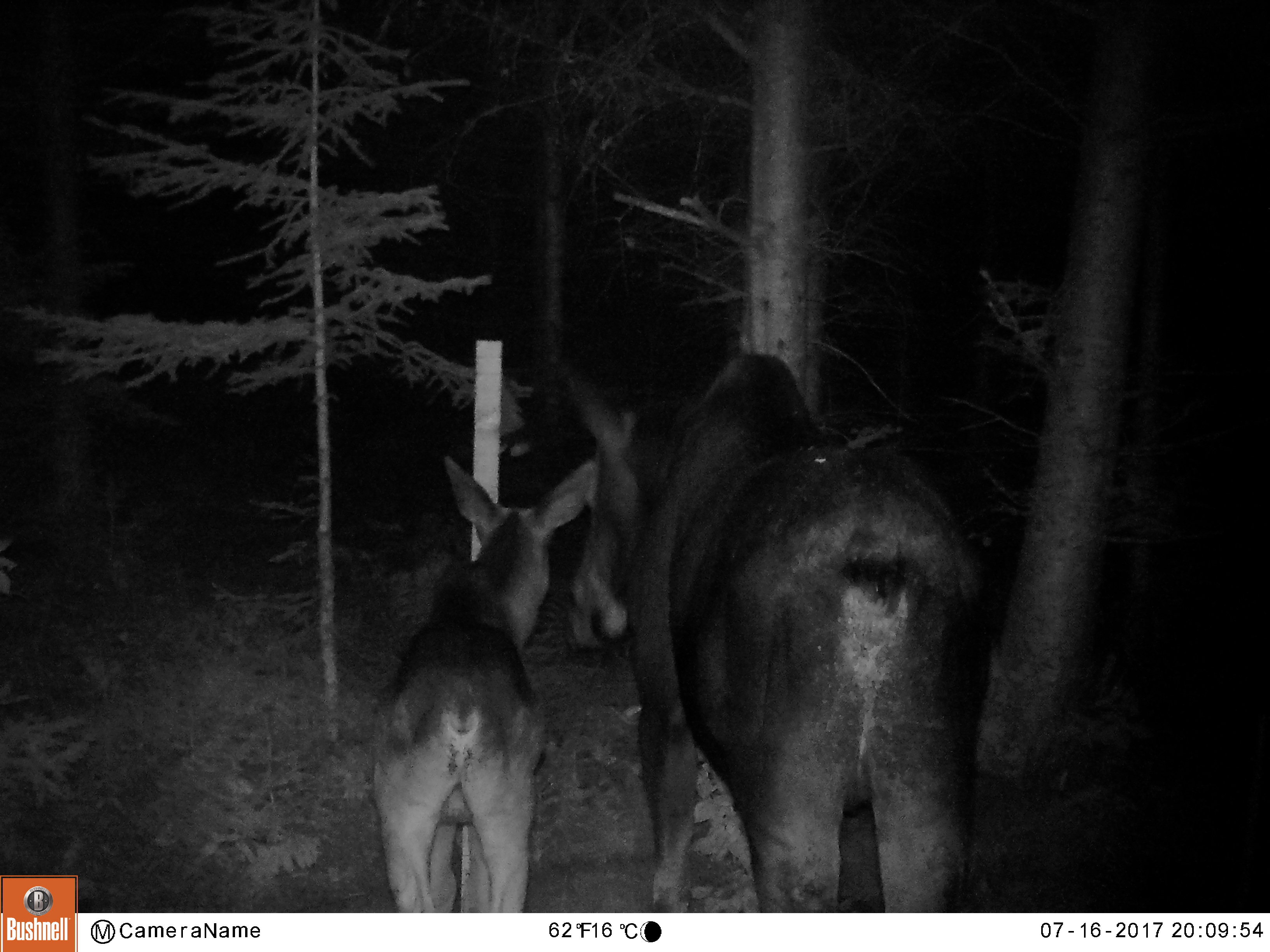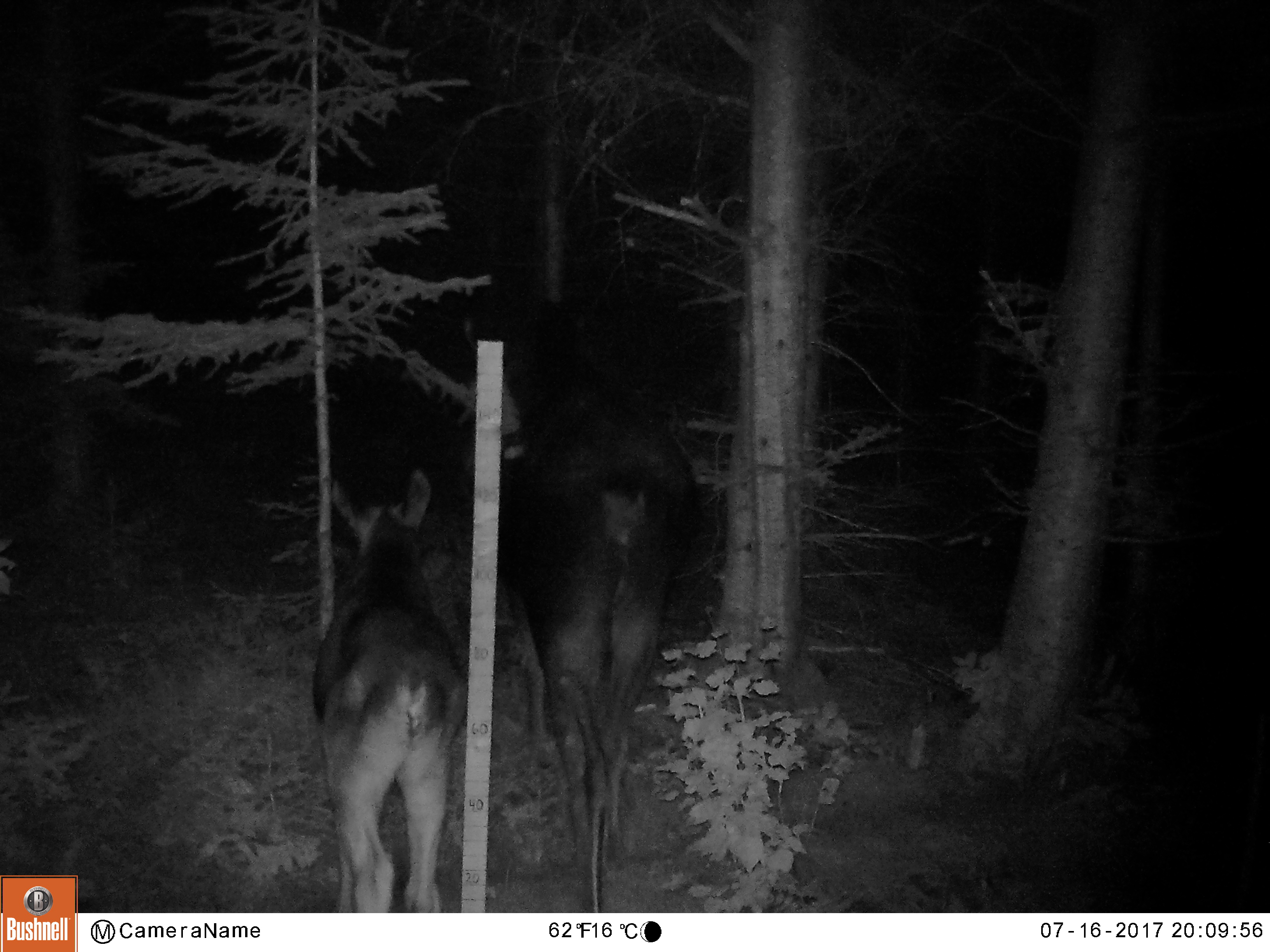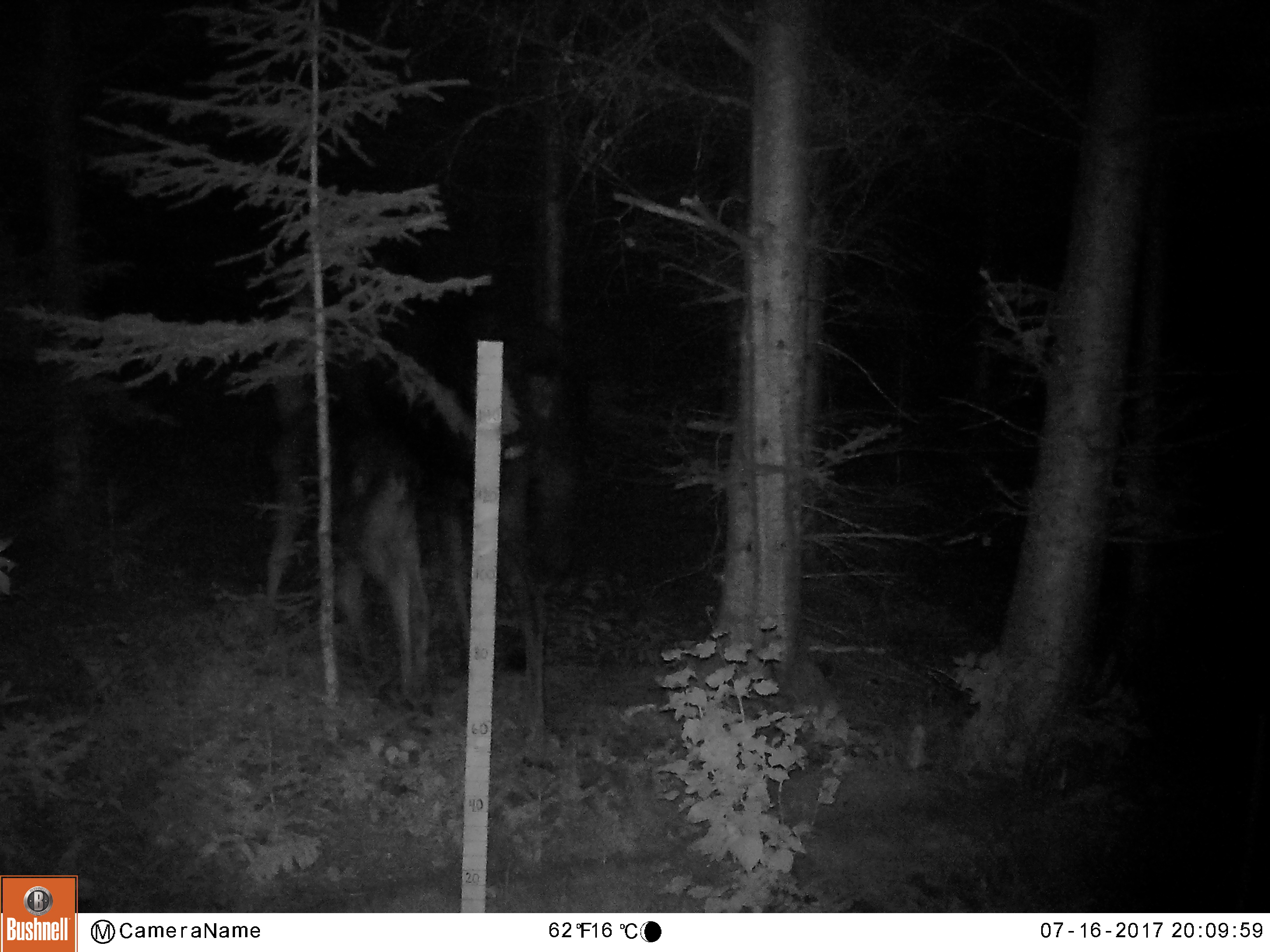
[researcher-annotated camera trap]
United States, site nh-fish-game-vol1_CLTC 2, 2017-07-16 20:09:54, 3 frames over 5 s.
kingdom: Animalia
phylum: Chordata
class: Mammalia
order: Artiodactyla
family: Cervidae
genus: Alces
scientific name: Alces alces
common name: moose